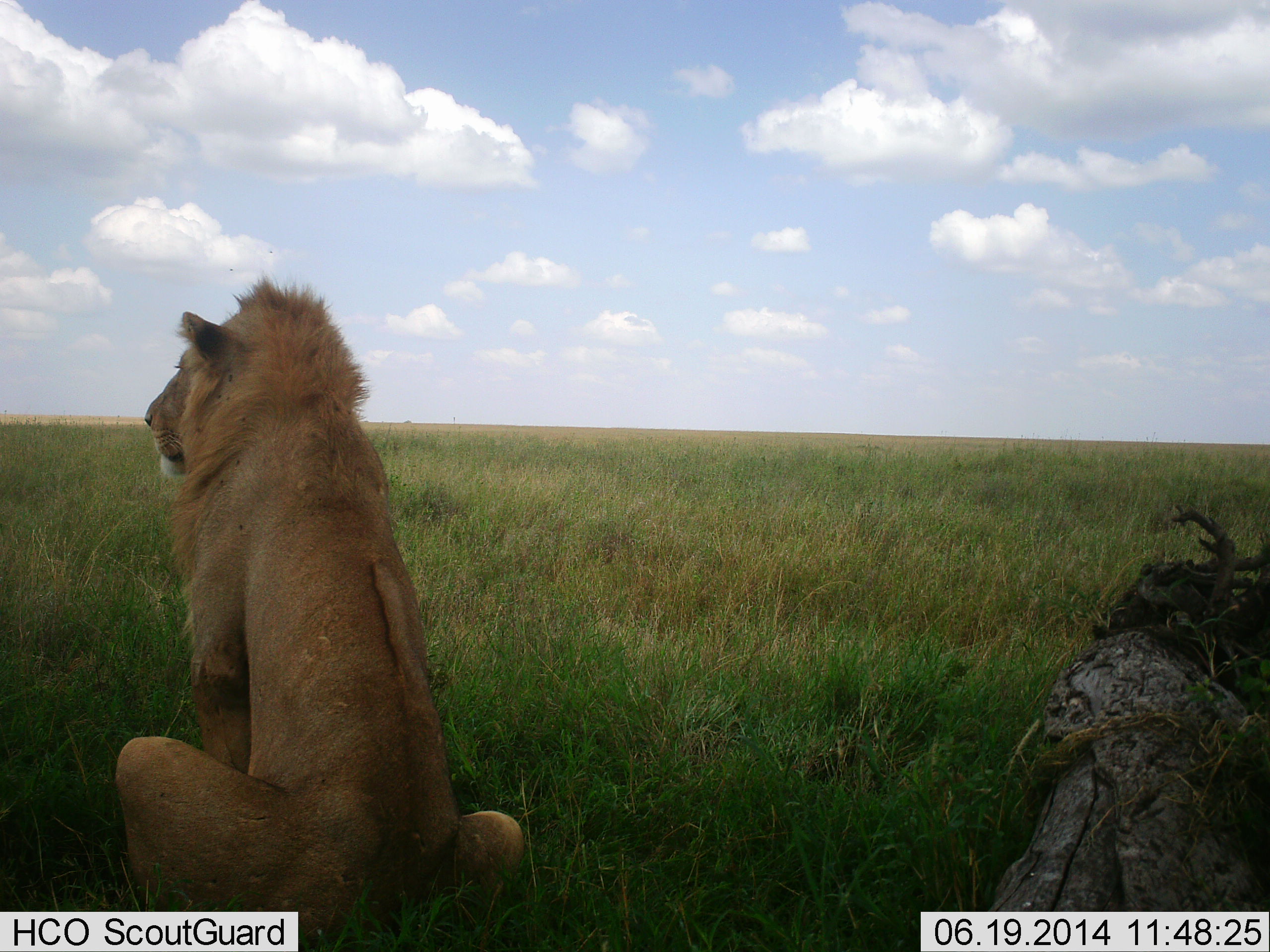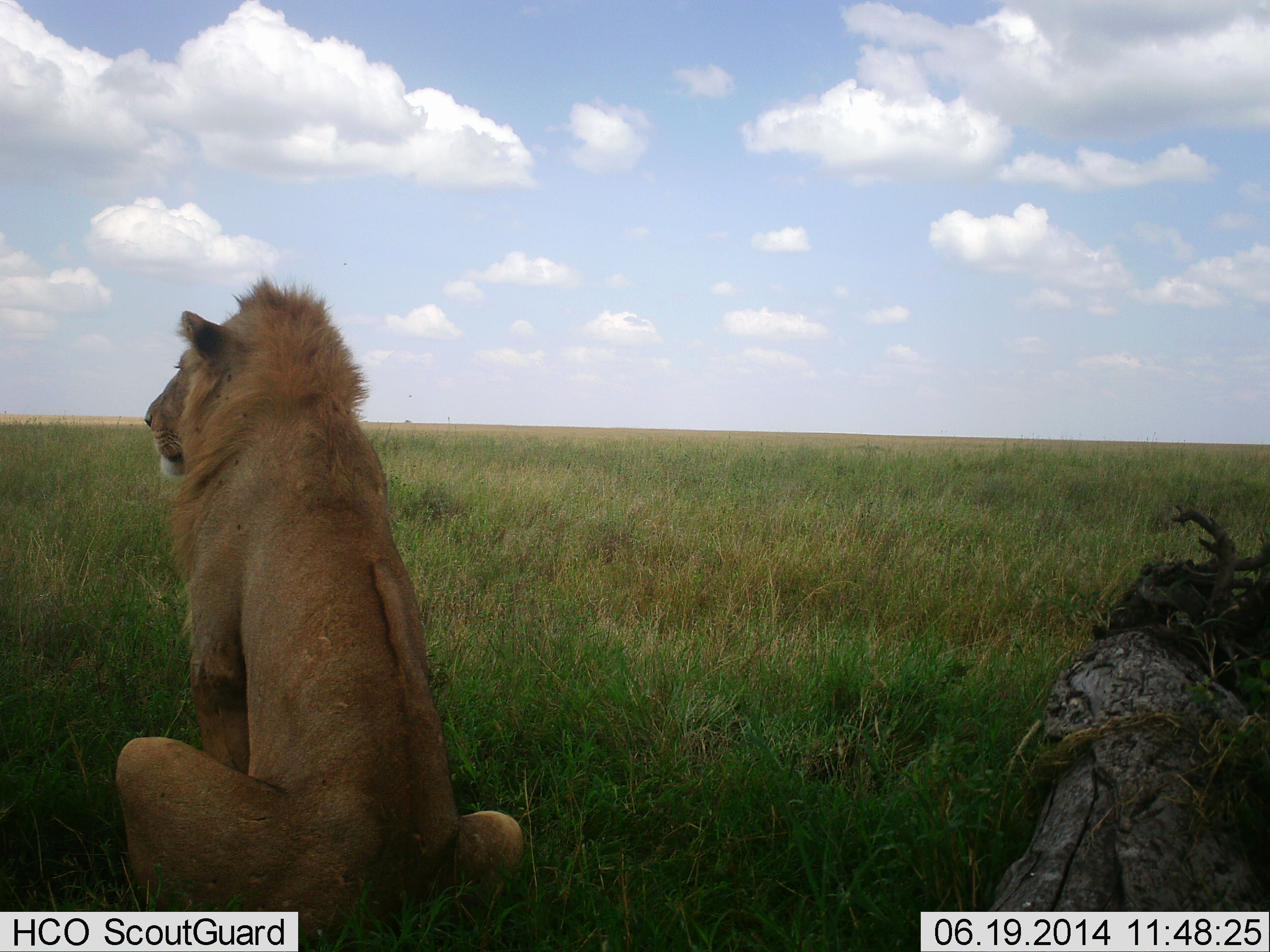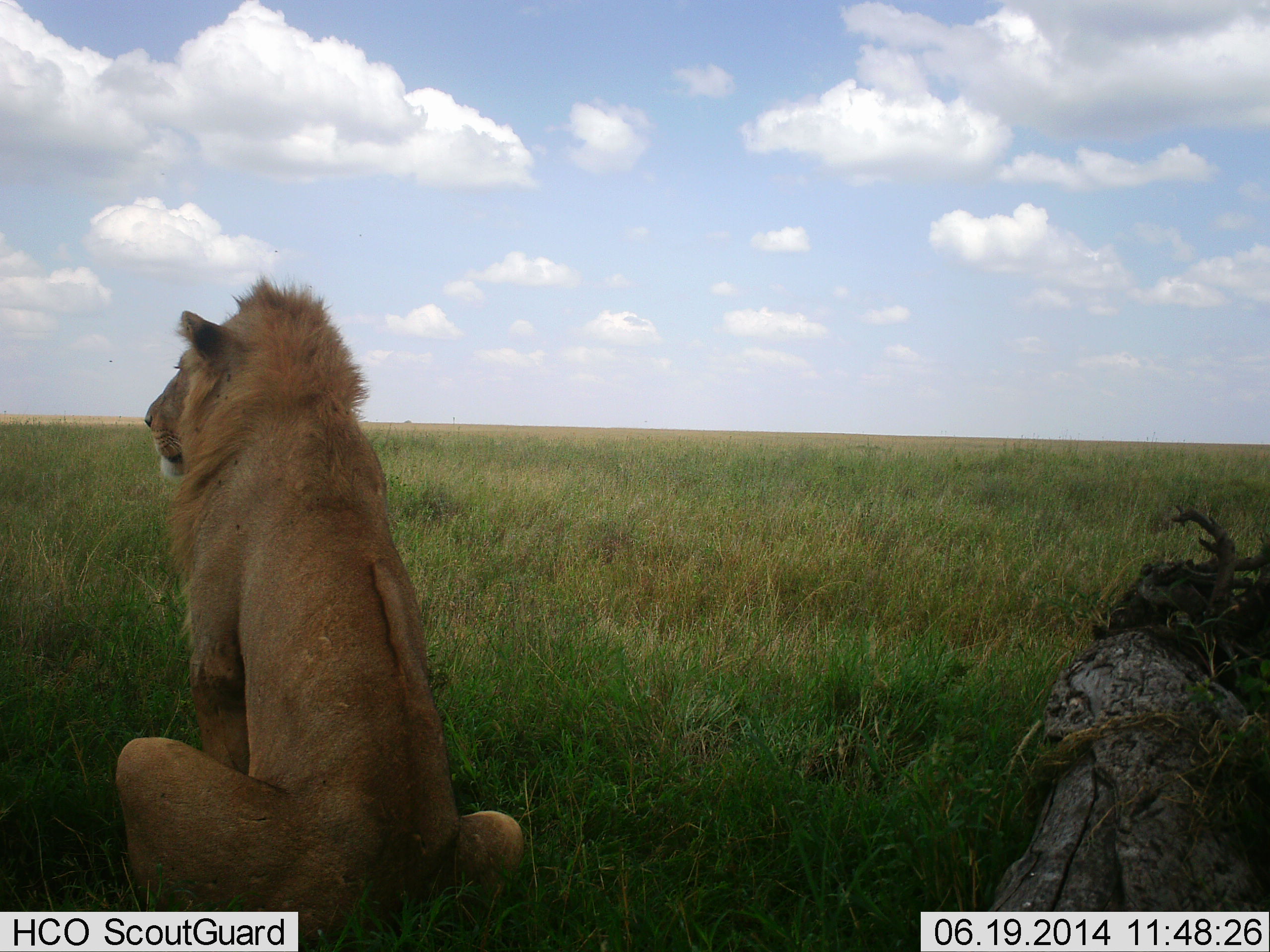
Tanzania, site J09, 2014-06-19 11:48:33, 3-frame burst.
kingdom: Animalia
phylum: Chordata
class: Mammalia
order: Carnivora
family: Felidae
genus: Panthera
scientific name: Panthera leo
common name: lion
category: lionmale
Lionmale (lion) (Panthera leo), count 1. Behavior (volunteer vote fractions): standing 20%, resting 80%, moving 0%, interacting 0%. Young present (vote fraction): 10%. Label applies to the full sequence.